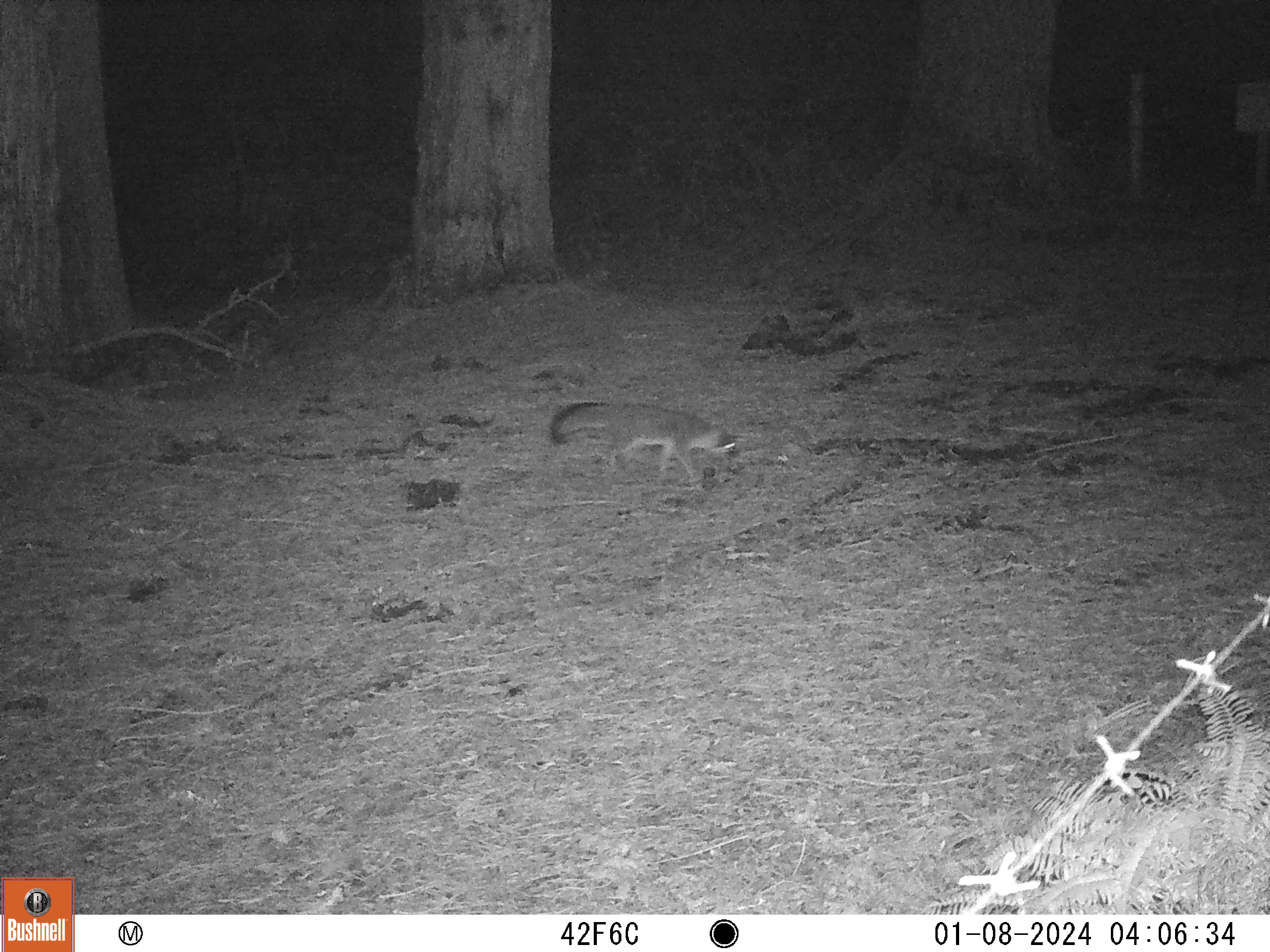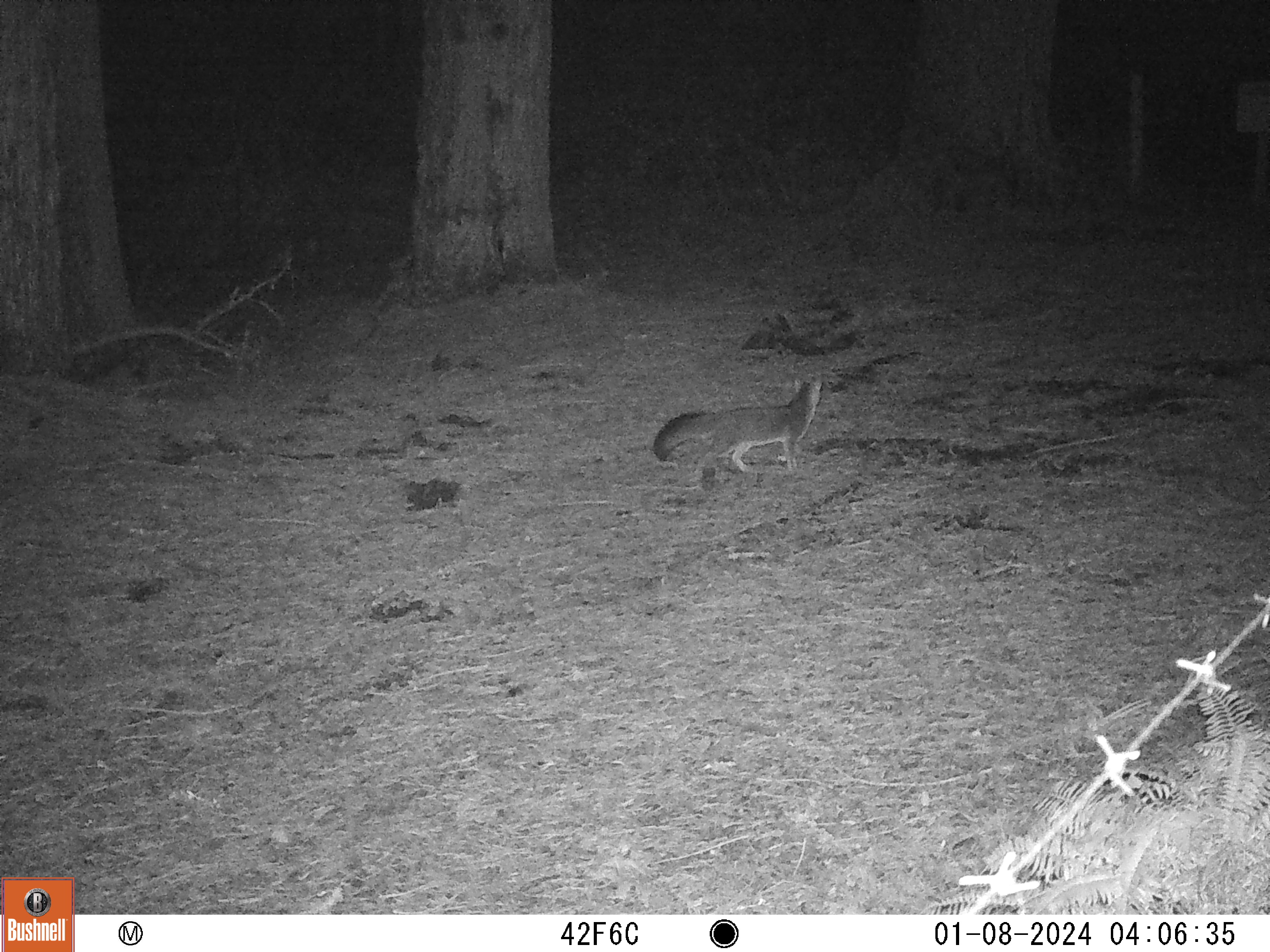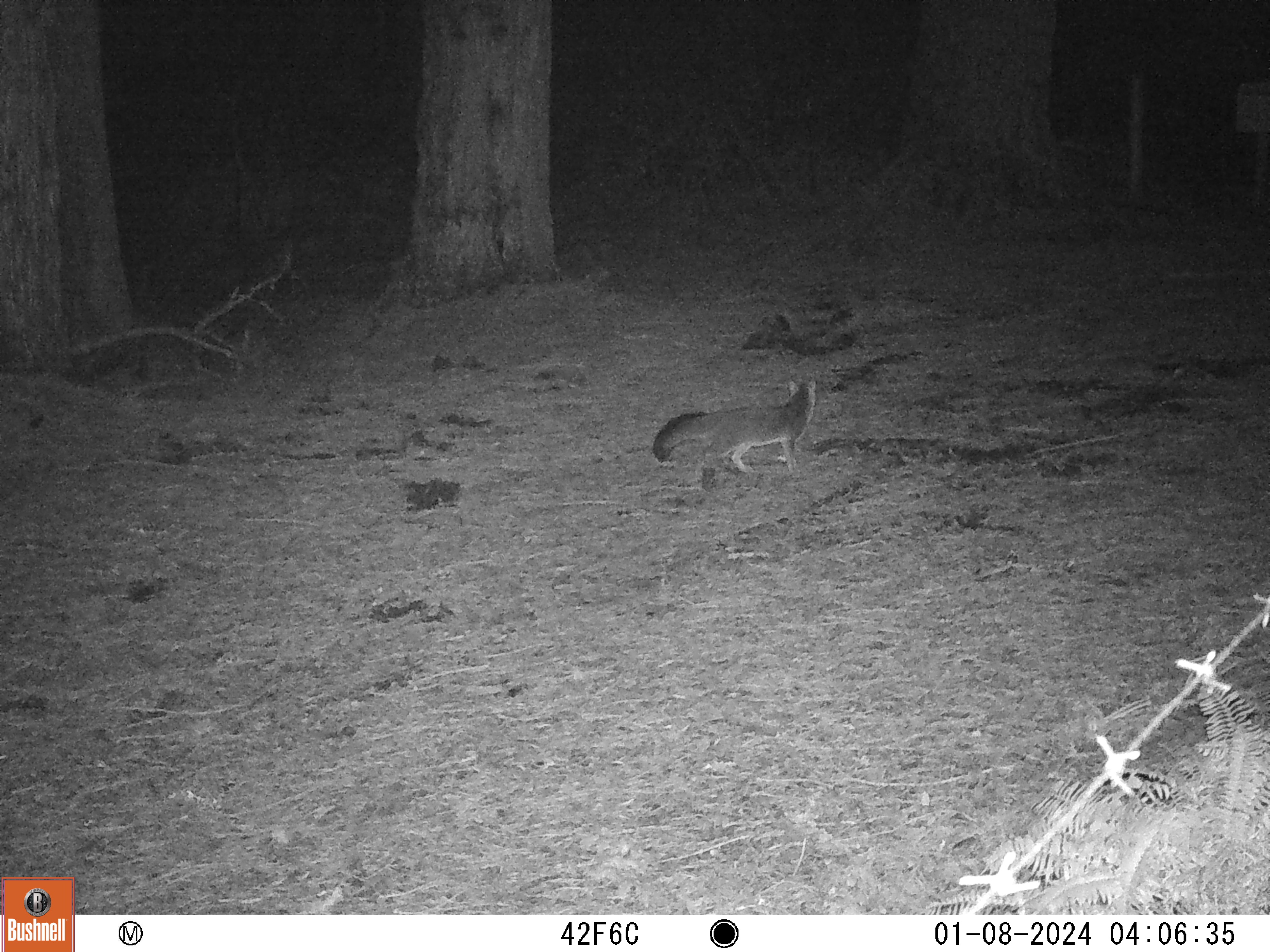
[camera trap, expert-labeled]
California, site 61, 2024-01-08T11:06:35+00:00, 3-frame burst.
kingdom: Animalia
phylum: Chordata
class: Mammalia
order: Carnivora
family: Canidae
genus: Urocyon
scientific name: Urocyon cinereoargenteus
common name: gray fox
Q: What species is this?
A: Gray fox (Urocyon cinereoargenteus).